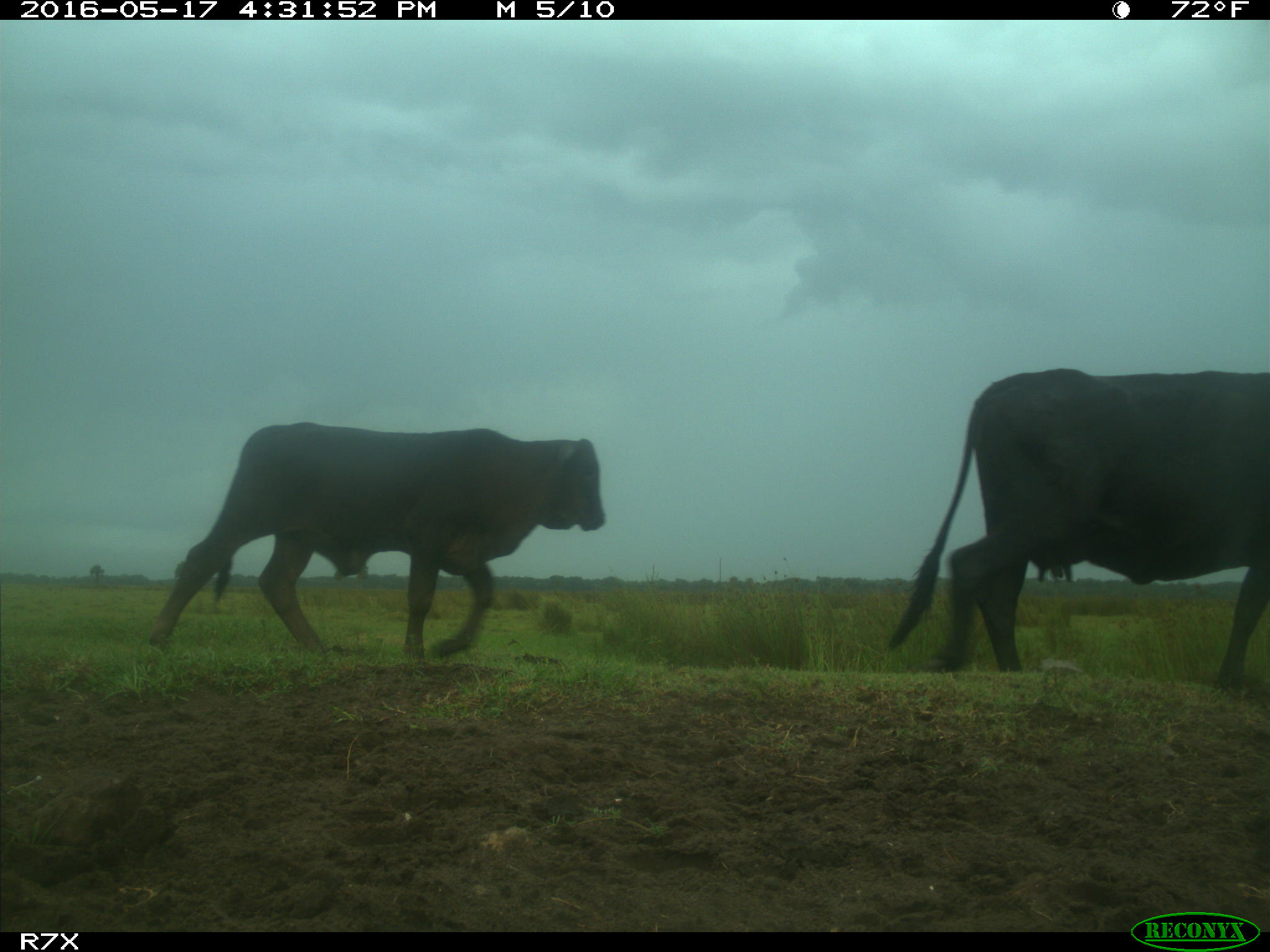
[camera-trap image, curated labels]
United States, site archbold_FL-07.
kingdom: Animalia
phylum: Chordata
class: Mammalia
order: Artiodactyla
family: Bovidae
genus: Bos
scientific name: Bos taurus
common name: domestic cow